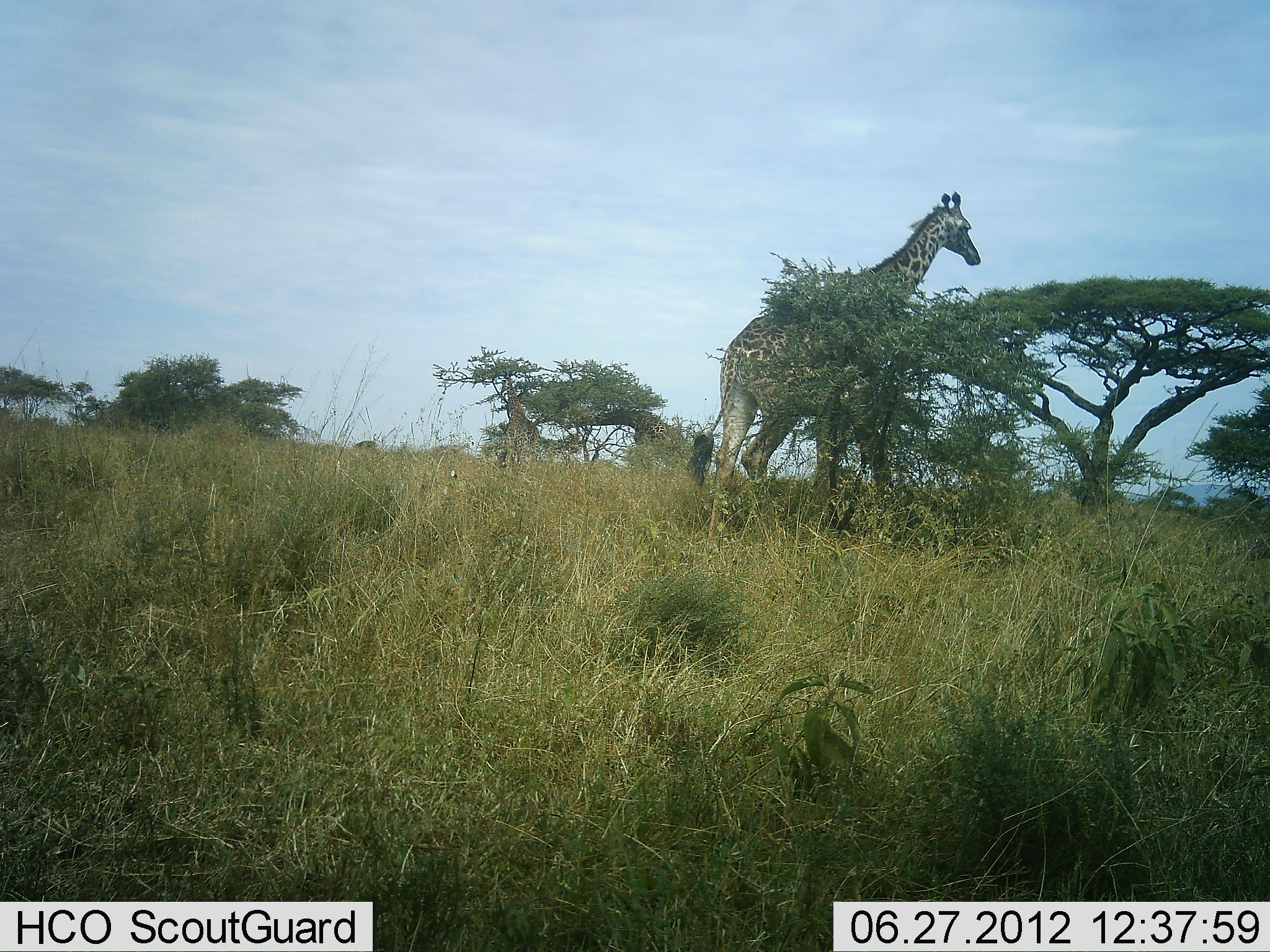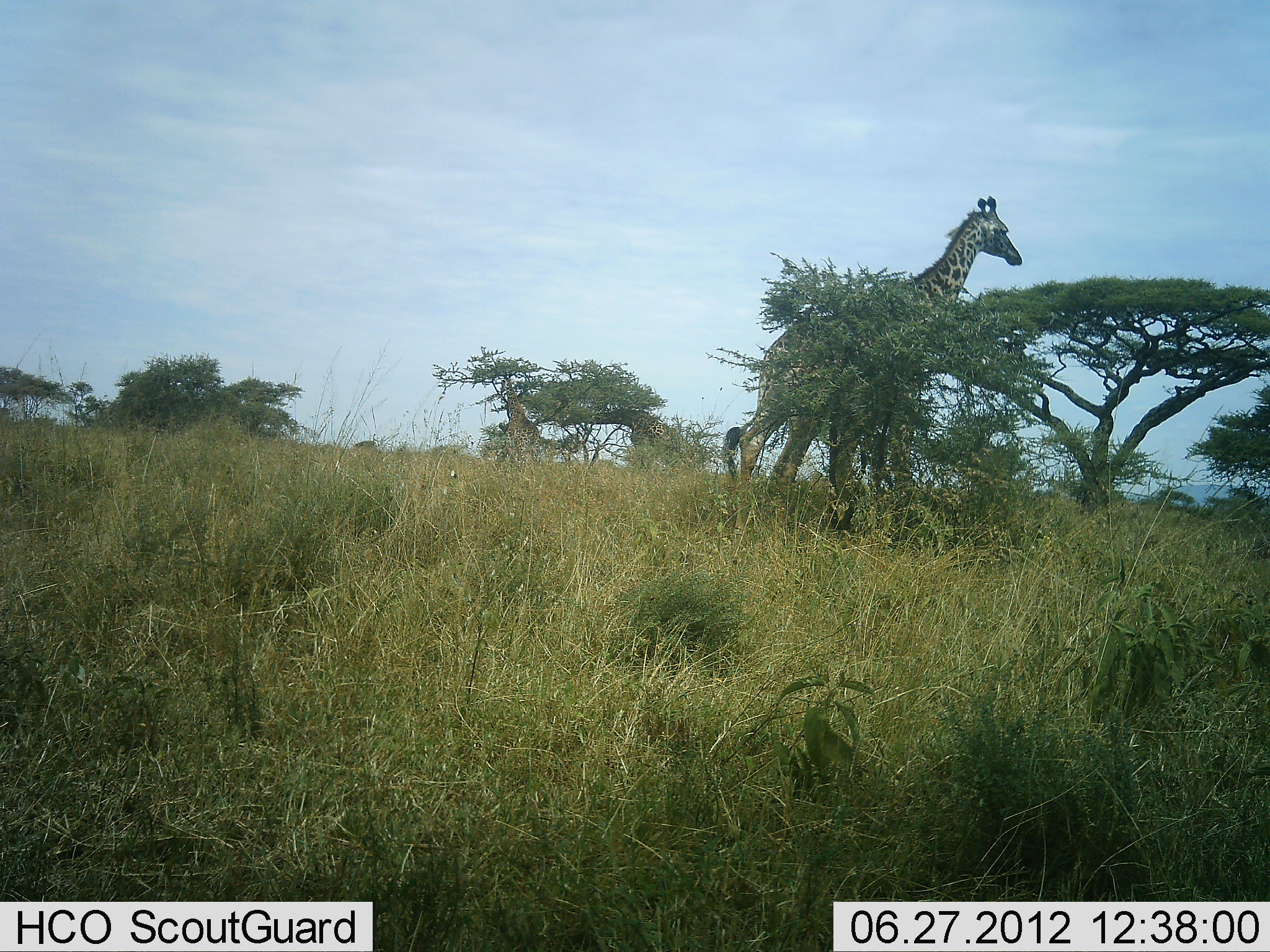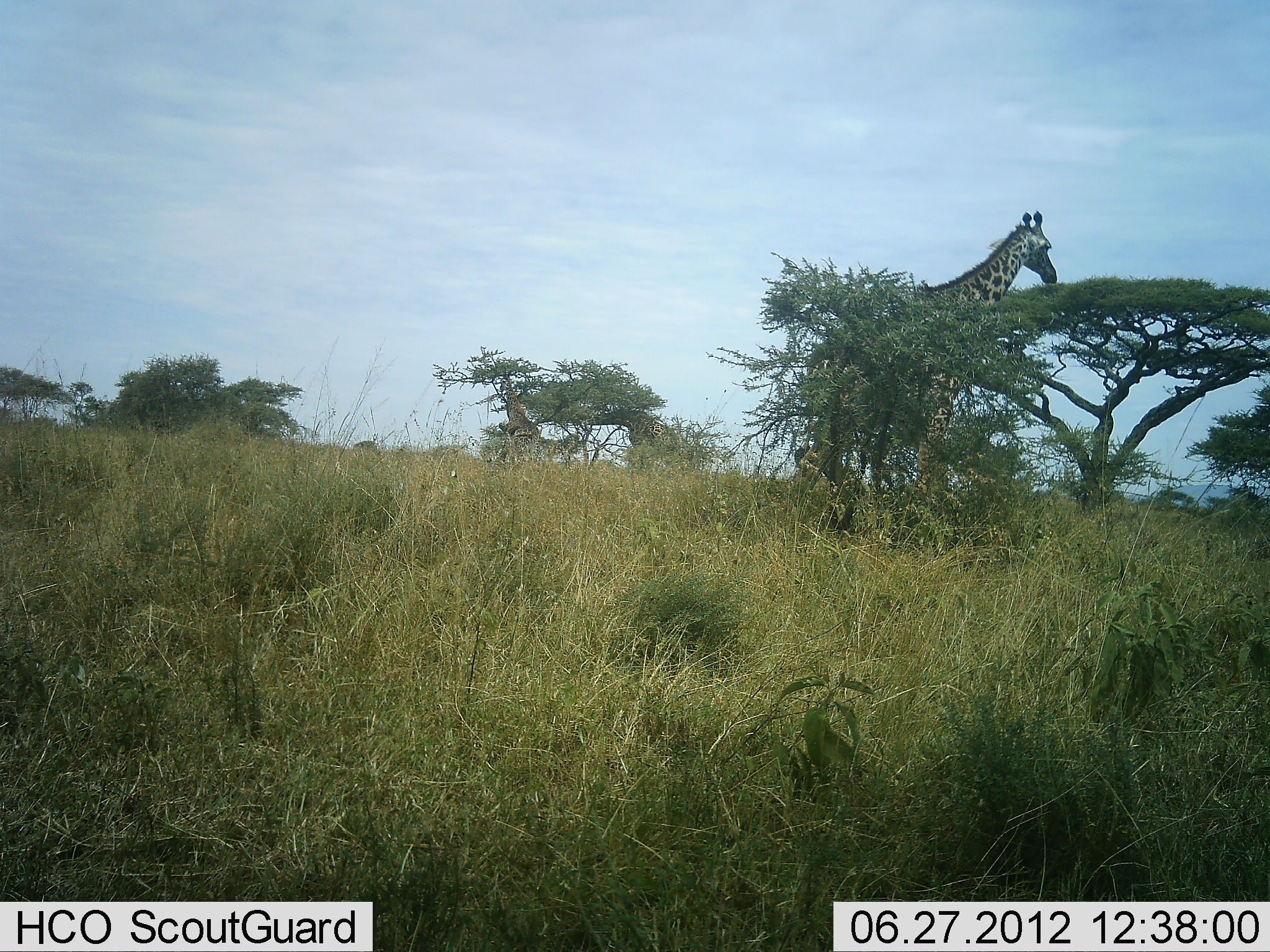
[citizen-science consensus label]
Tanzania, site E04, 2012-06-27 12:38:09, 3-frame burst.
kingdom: Animalia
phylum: Chordata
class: Mammalia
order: Artiodactyla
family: Giraffidae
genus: Giraffa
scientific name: Giraffa camelopardalis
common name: giraffe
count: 2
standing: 40%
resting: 0%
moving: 80%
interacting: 0%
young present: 0%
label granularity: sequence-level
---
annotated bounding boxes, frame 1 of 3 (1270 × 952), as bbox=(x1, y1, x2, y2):
animal: bbox=(686, 190, 982, 549); bbox=(494, 372, 547, 468); bbox=(588, 407, 669, 445)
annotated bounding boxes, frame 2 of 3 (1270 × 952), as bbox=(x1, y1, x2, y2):
animal: bbox=(718, 195, 1024, 538); bbox=(500, 370, 542, 491); bbox=(590, 407, 666, 443)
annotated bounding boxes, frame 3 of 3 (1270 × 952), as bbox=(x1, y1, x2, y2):
animal: bbox=(794, 209, 1061, 542); bbox=(499, 365, 545, 469); bbox=(595, 409, 667, 443)